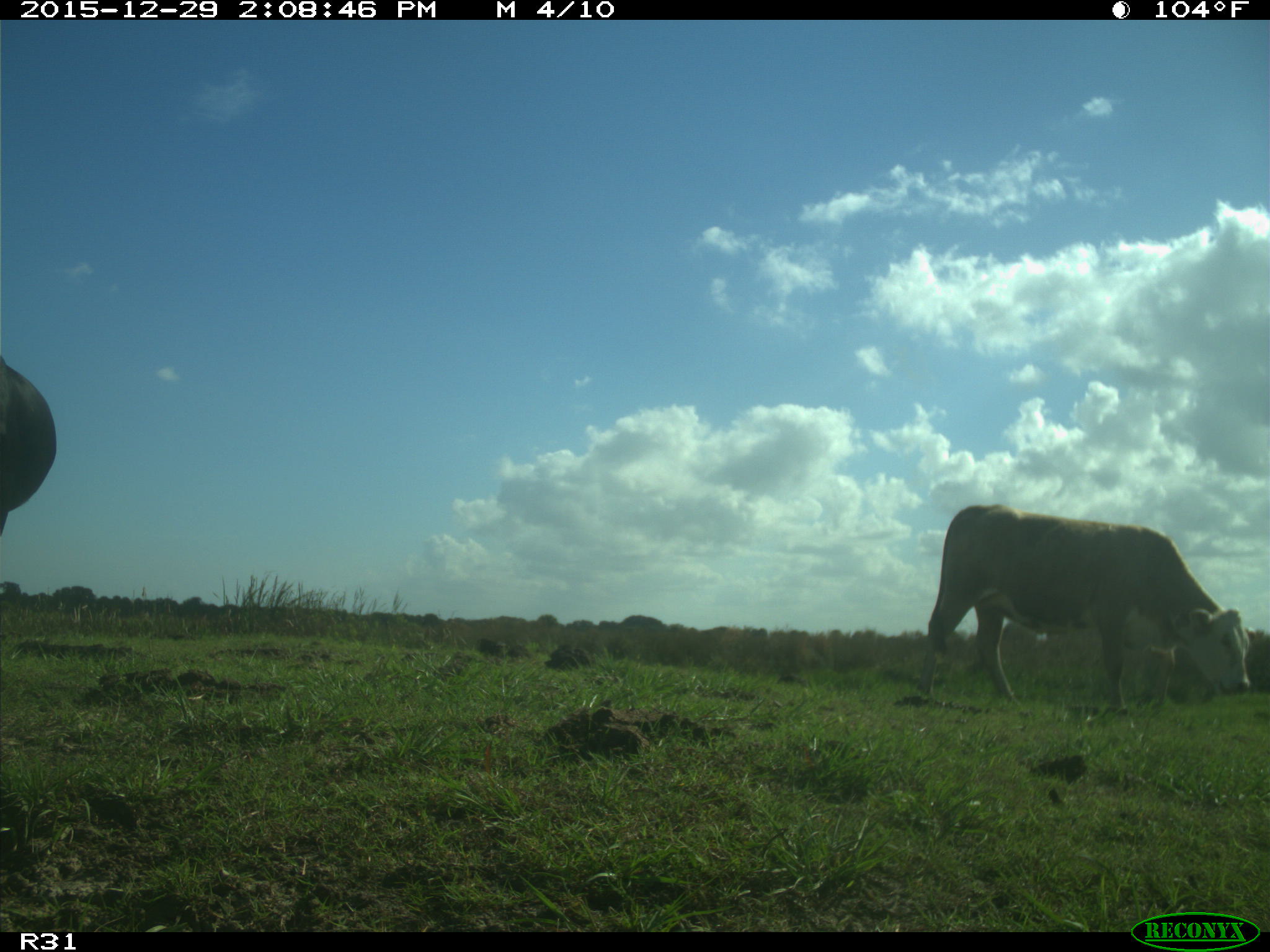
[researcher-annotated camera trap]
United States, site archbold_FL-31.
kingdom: Animalia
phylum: Chordata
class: Mammalia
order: Artiodactyla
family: Bovidae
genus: Bos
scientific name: Bos taurus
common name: domestic cow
Bos taurus (domestic cow).